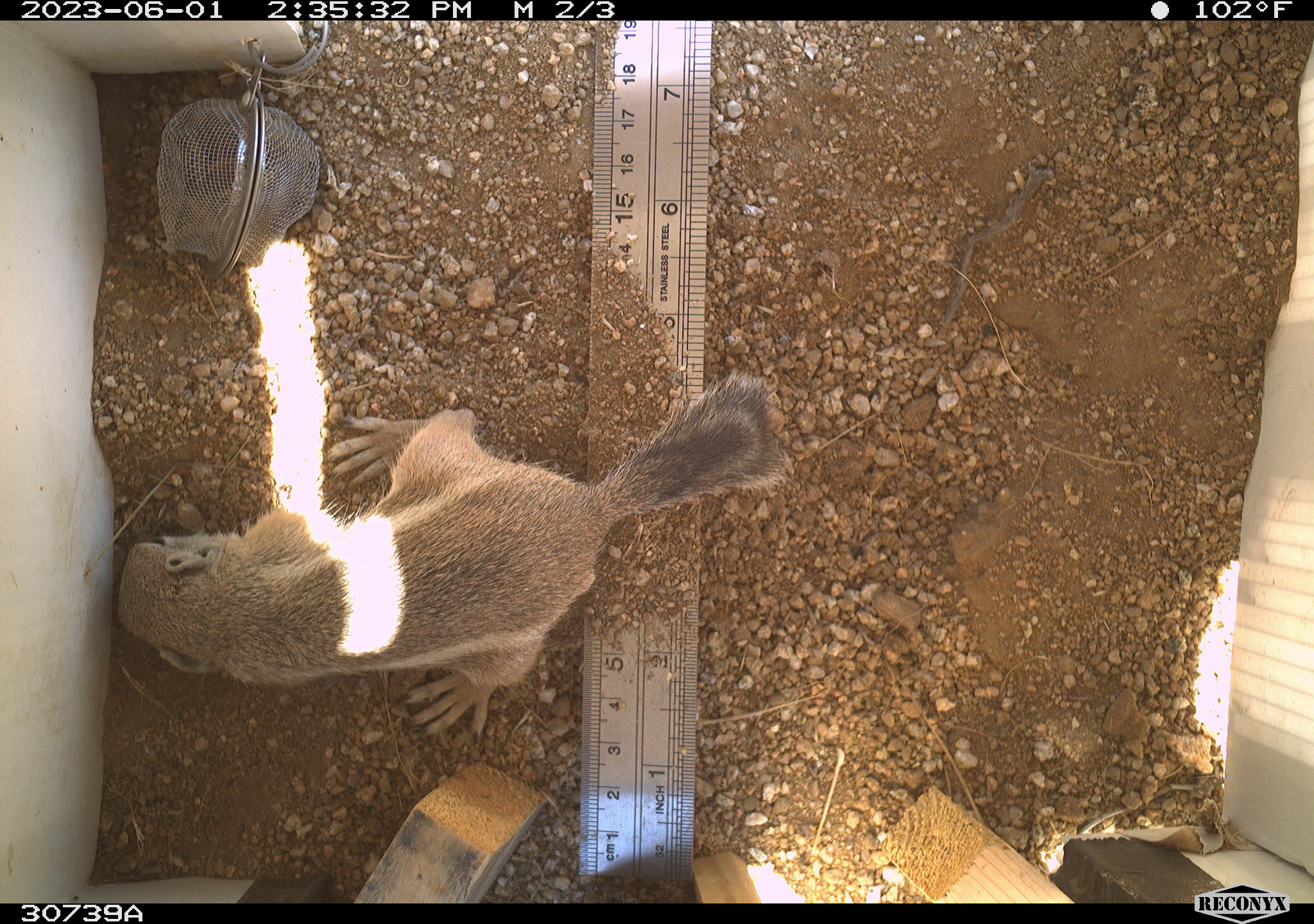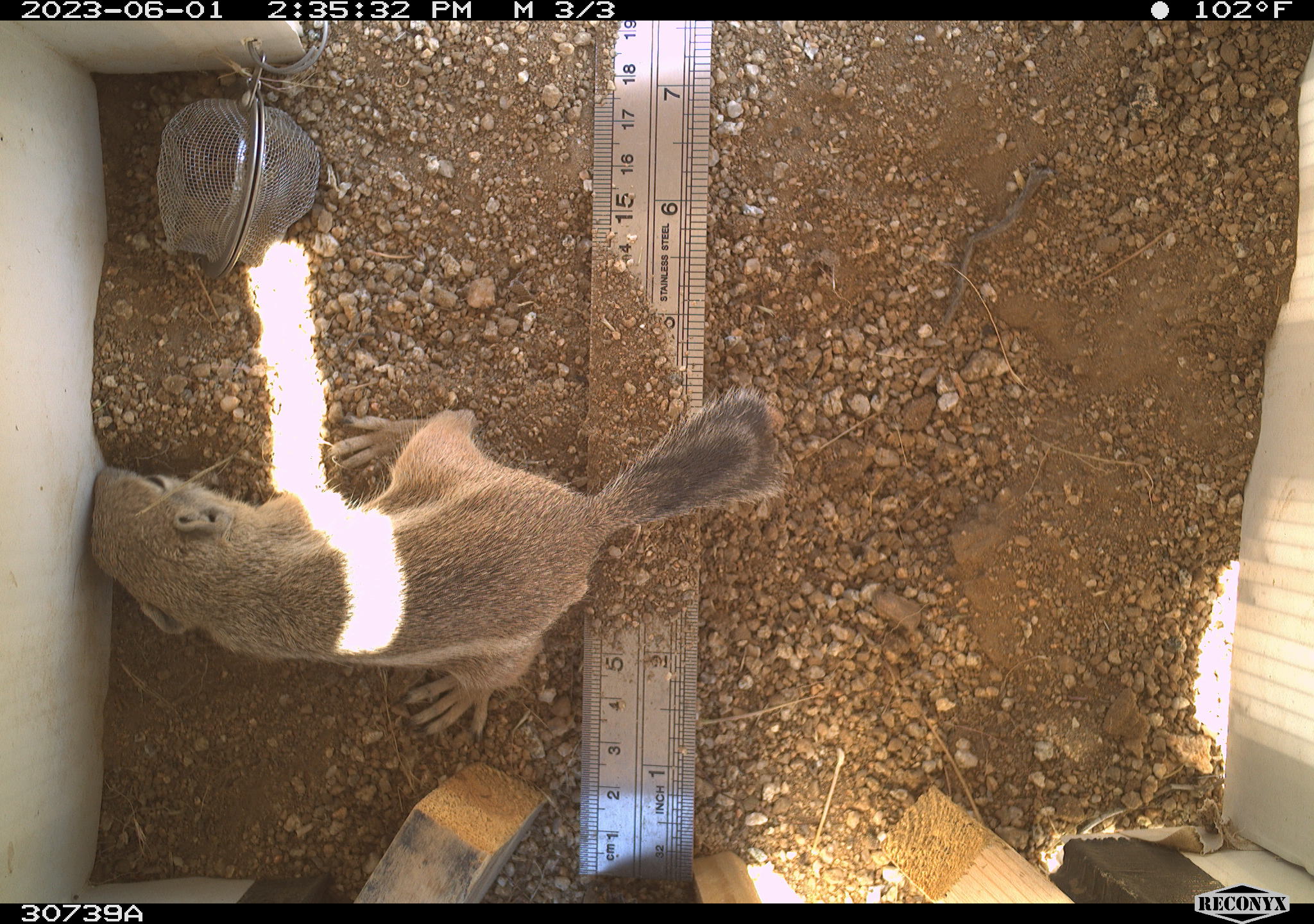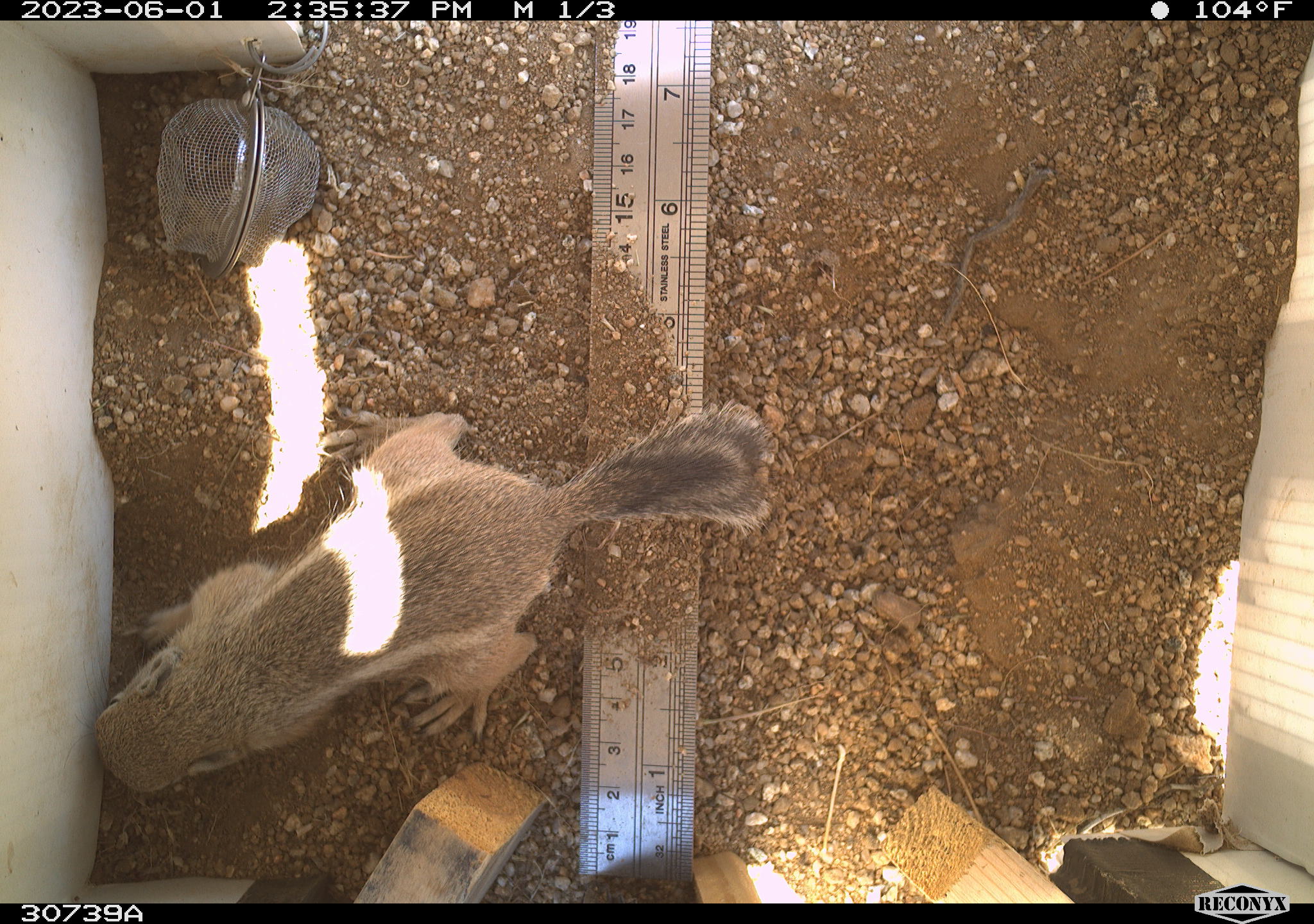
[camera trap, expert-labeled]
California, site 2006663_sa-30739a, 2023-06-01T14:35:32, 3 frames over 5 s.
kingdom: Animalia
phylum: Chordata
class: Mammalia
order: Rodentia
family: Sciuridae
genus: Ammospermophilus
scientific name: Ammospermophilus leucurus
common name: white-tailed antelope squirrel